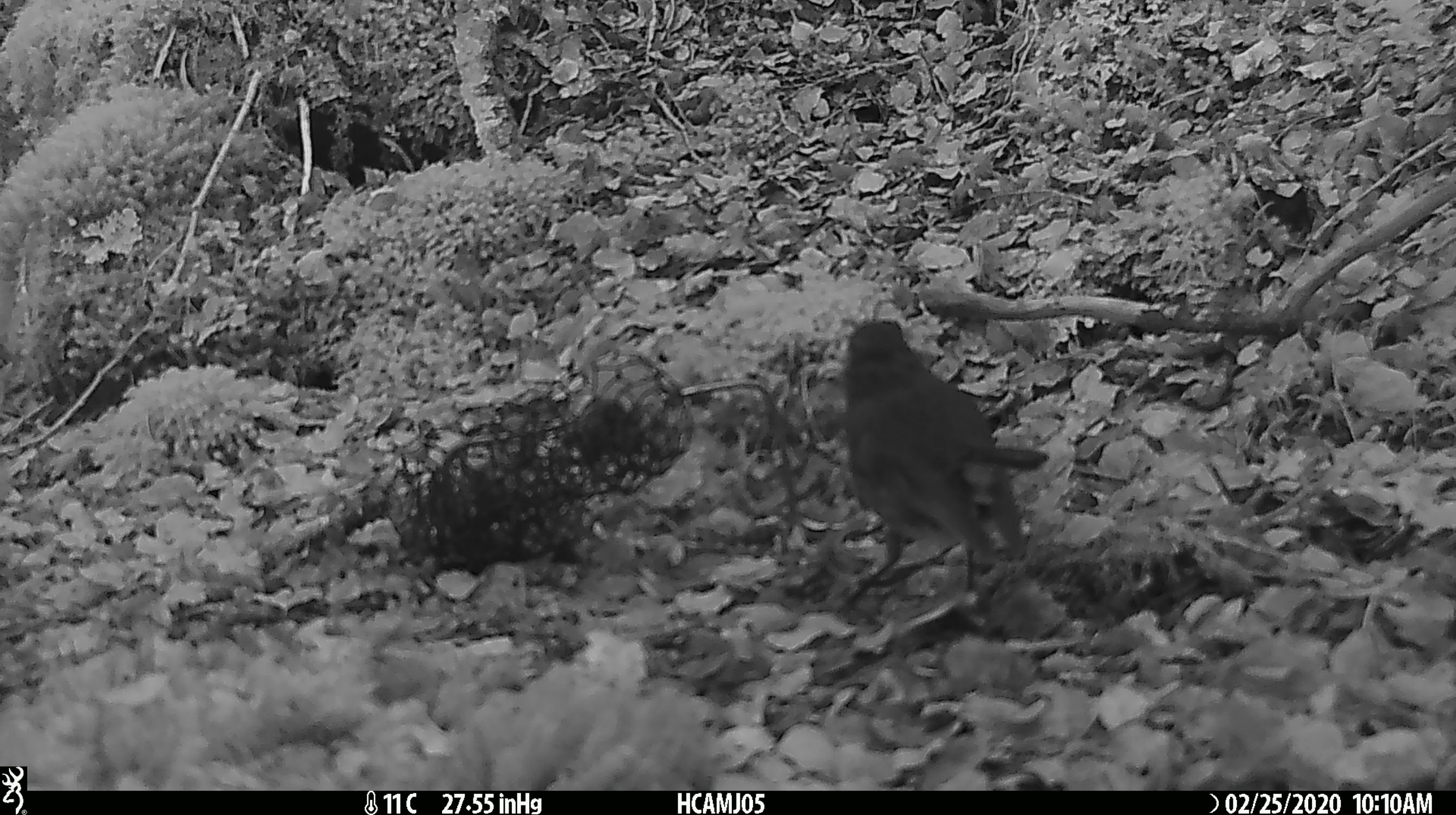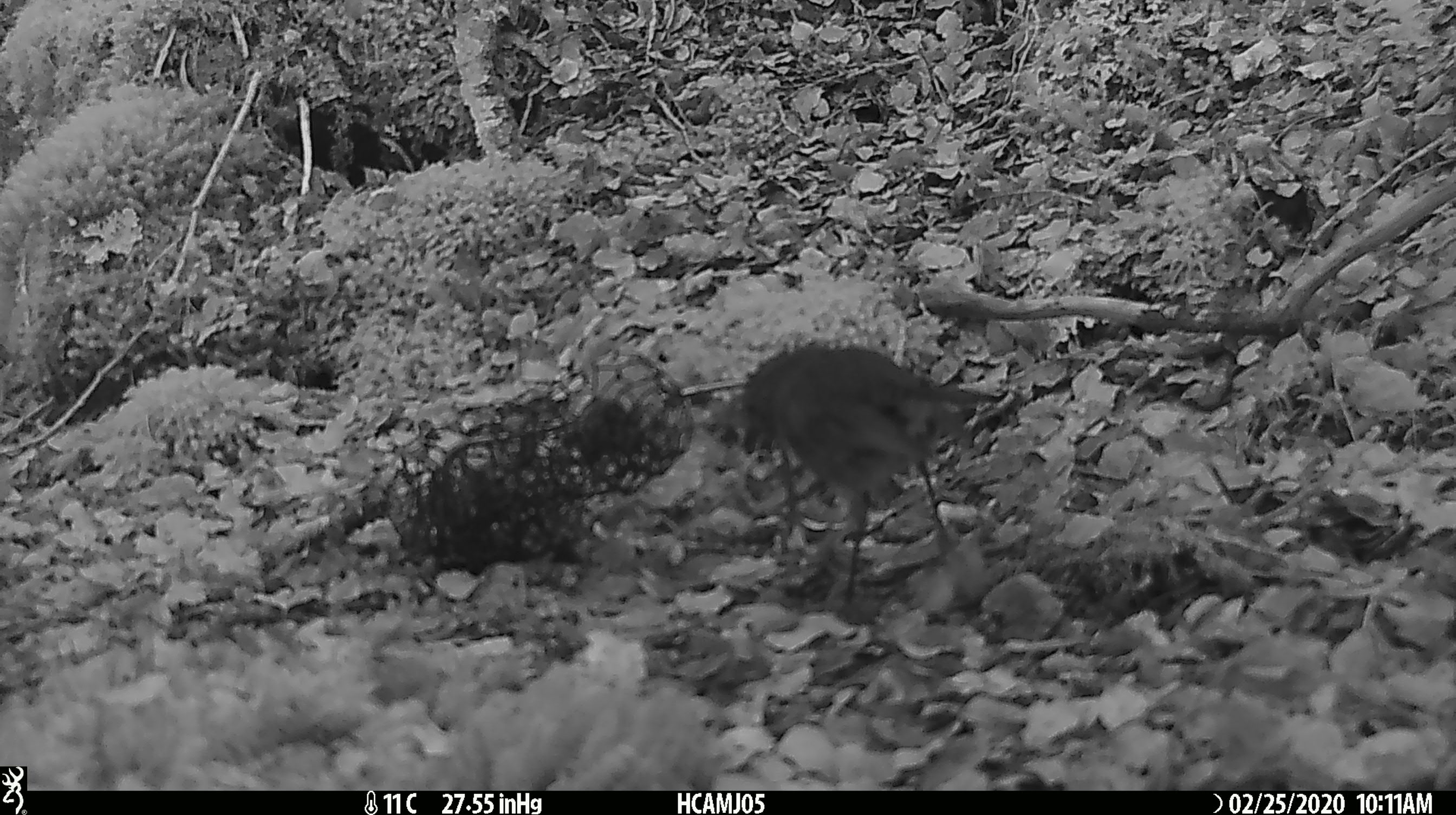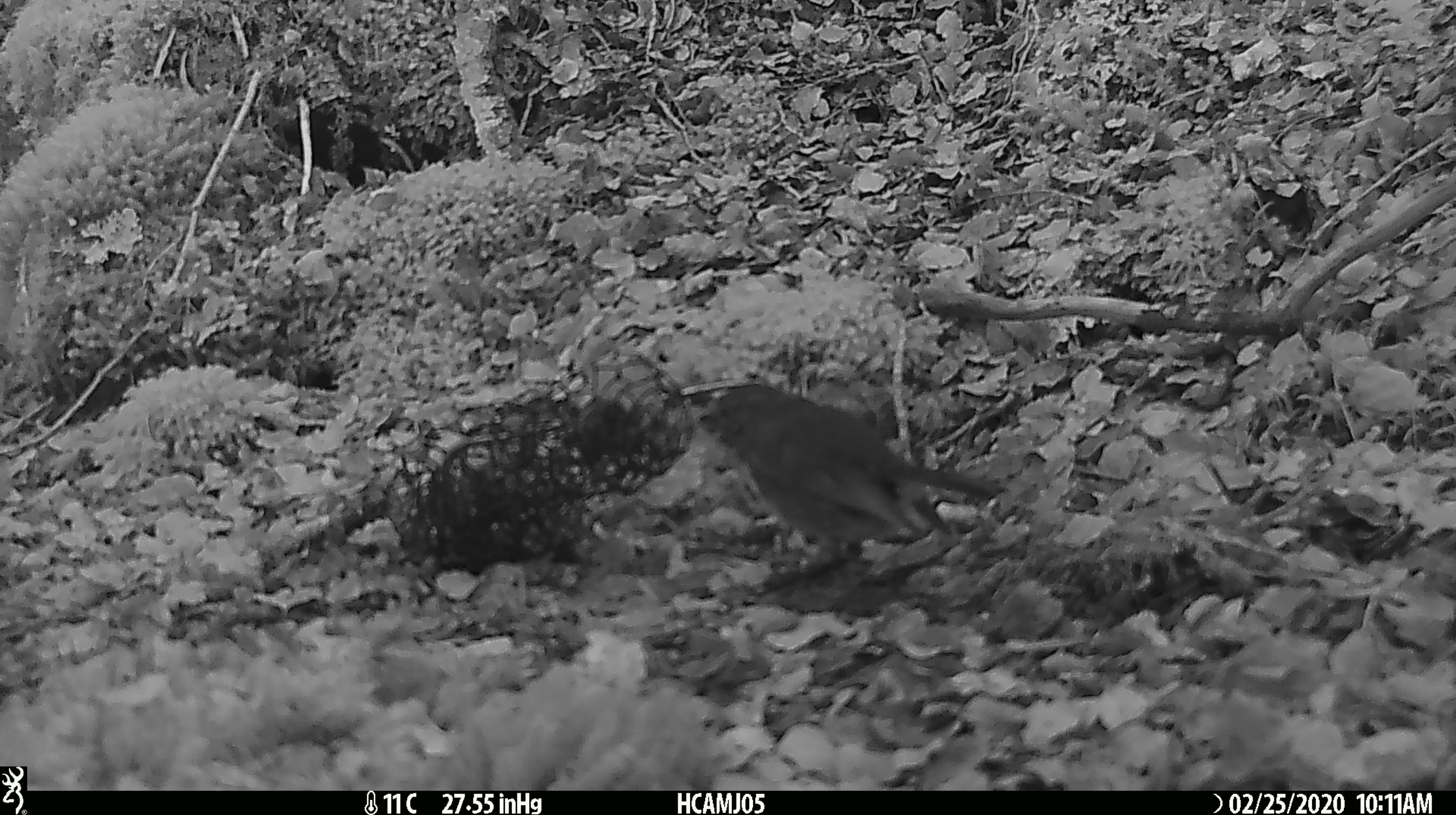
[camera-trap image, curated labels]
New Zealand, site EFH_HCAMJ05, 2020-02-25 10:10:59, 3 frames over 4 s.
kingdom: Animalia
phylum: Chordata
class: Aves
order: Passeriformes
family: Petroicidae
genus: Petroica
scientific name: Petroica australis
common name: new zealand robin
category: robin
Robin (new zealand robin) (Petroica australis).